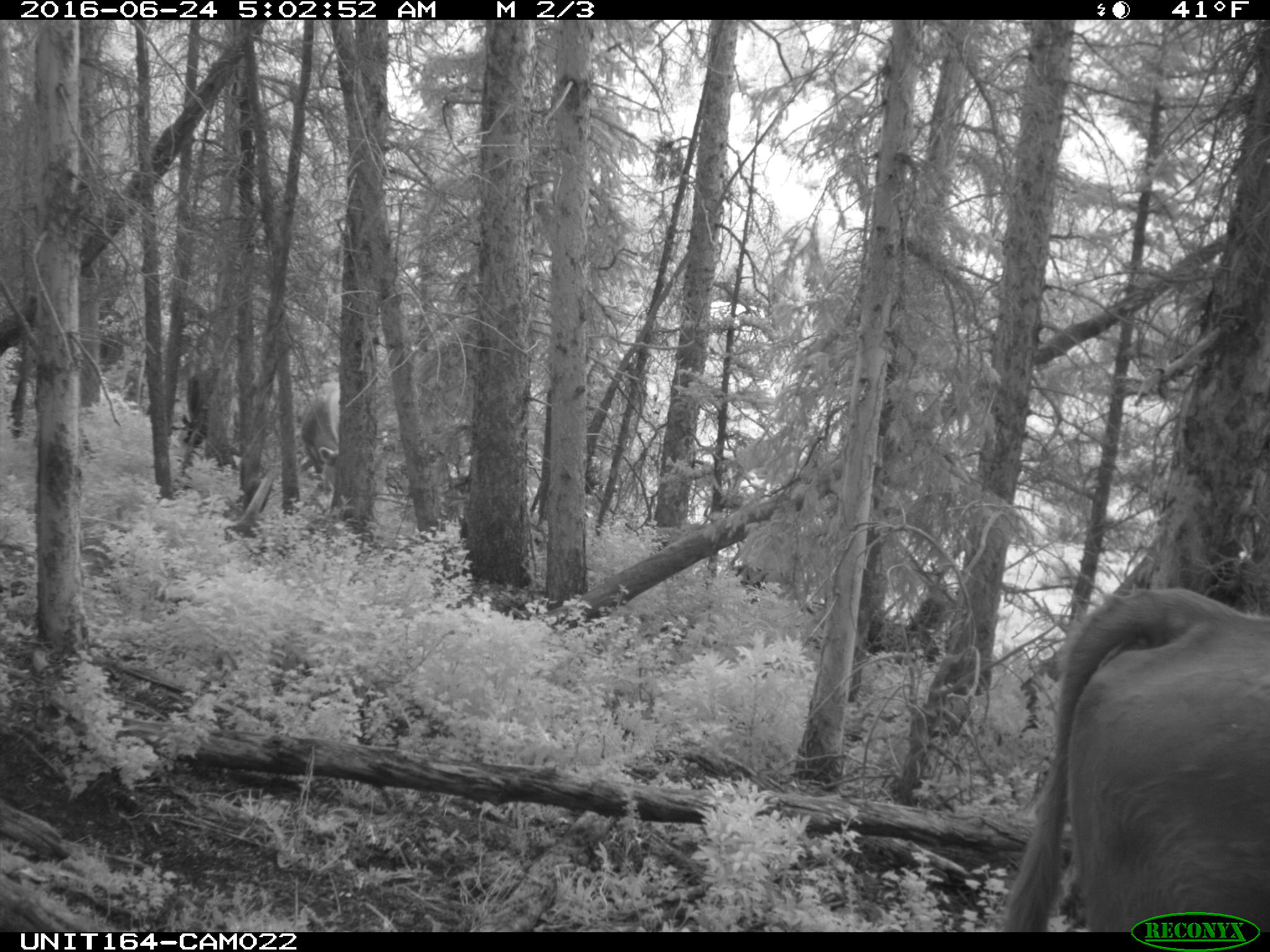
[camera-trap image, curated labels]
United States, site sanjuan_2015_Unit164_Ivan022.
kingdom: Animalia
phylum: Chordata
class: Mammalia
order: Artiodactyla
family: Bovidae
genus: Bos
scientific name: Bos taurus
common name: domestic cow